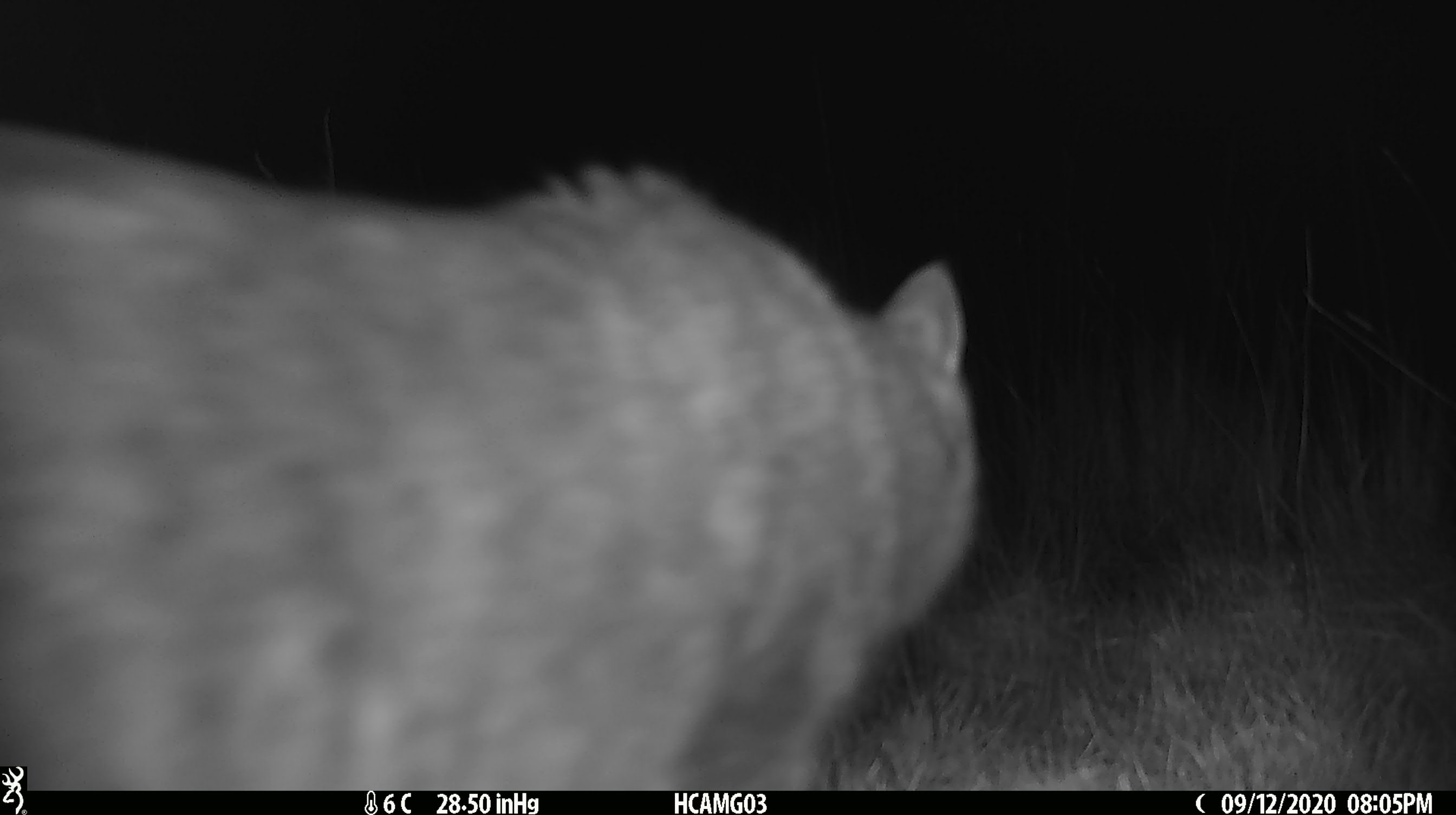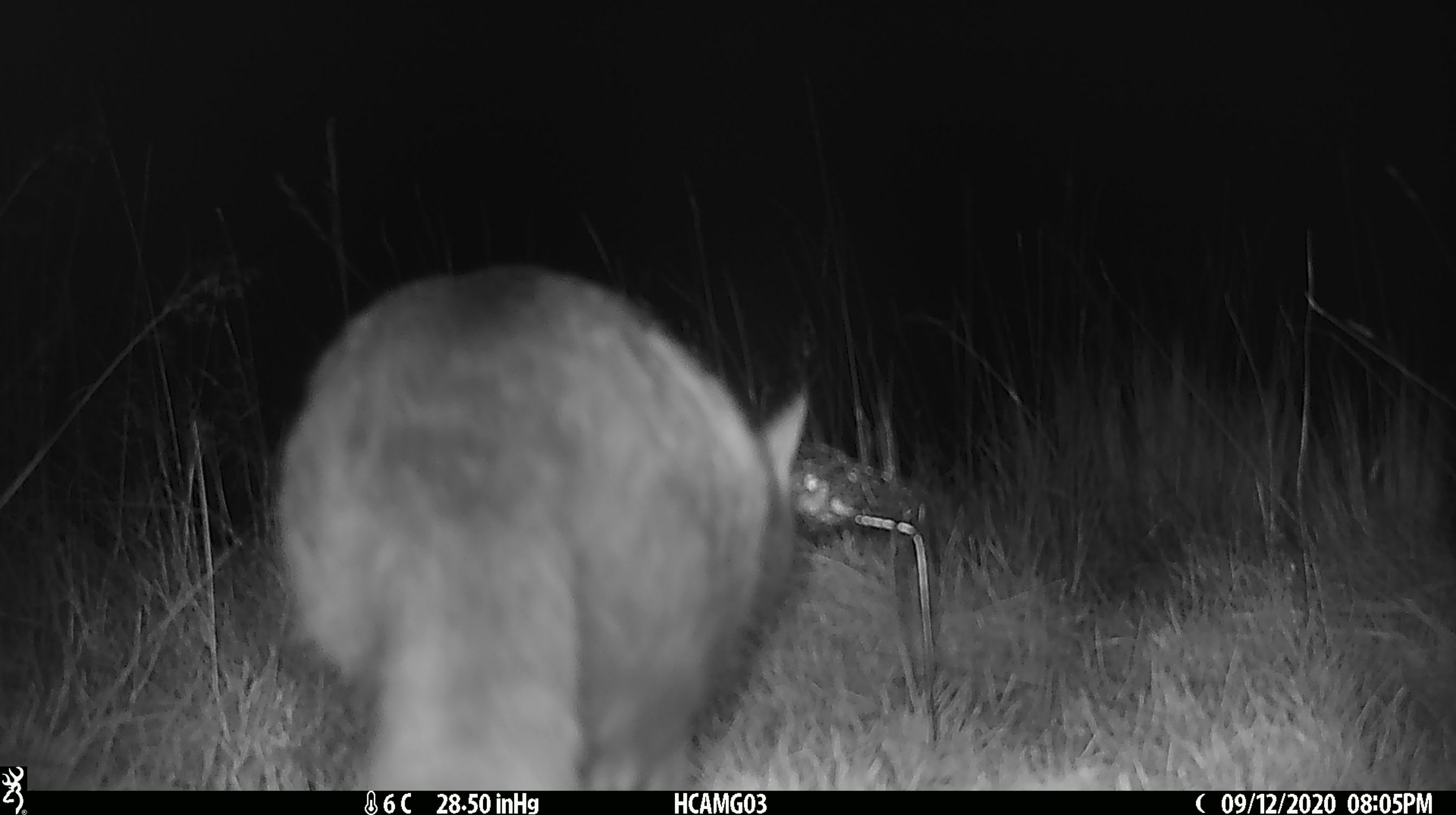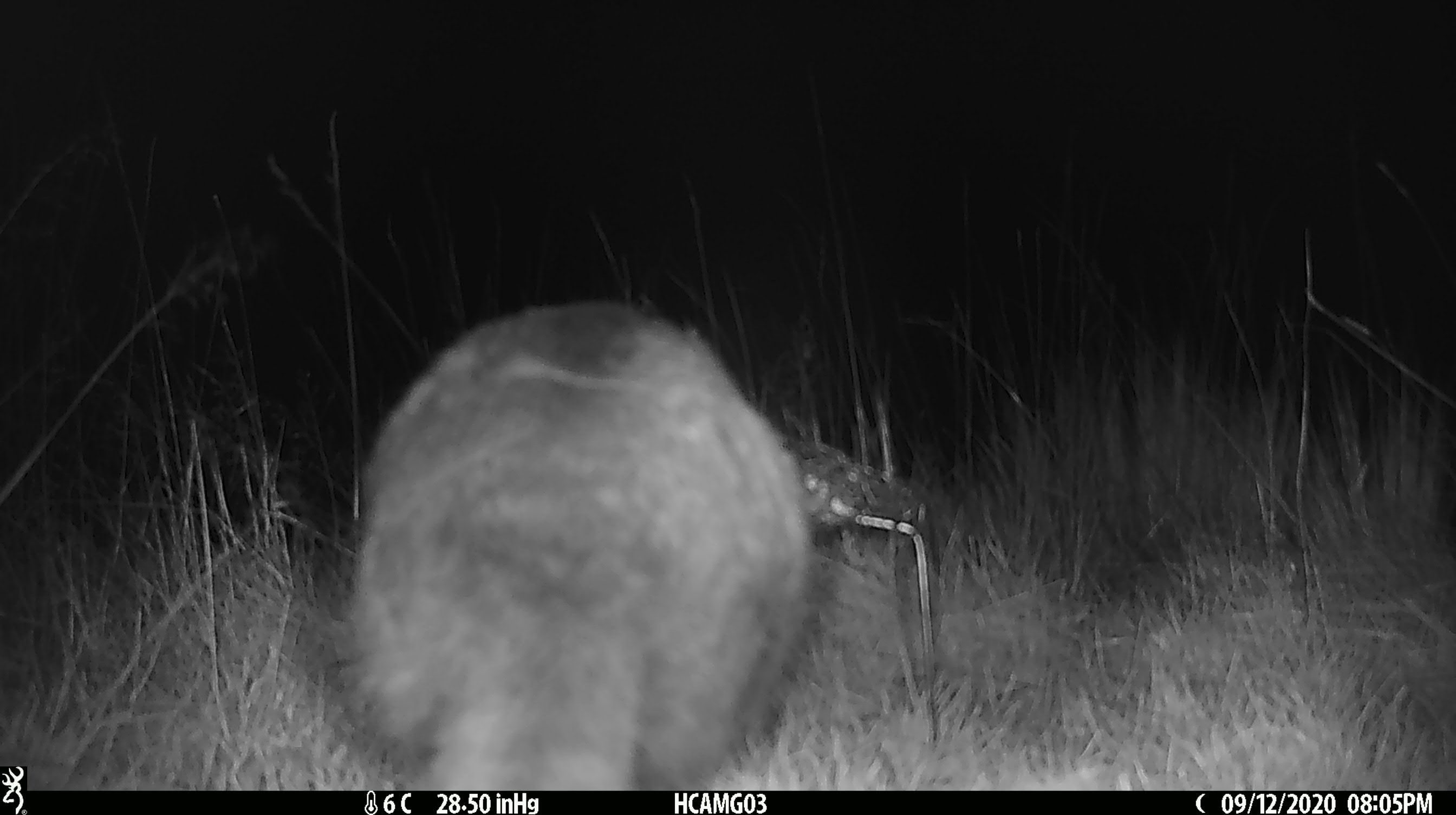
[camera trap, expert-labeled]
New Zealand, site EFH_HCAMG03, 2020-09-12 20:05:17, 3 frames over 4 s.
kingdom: Animalia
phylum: Chordata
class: Mammalia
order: Carnivora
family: Felidae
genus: Felis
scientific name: Felis catus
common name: domestic cat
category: cat